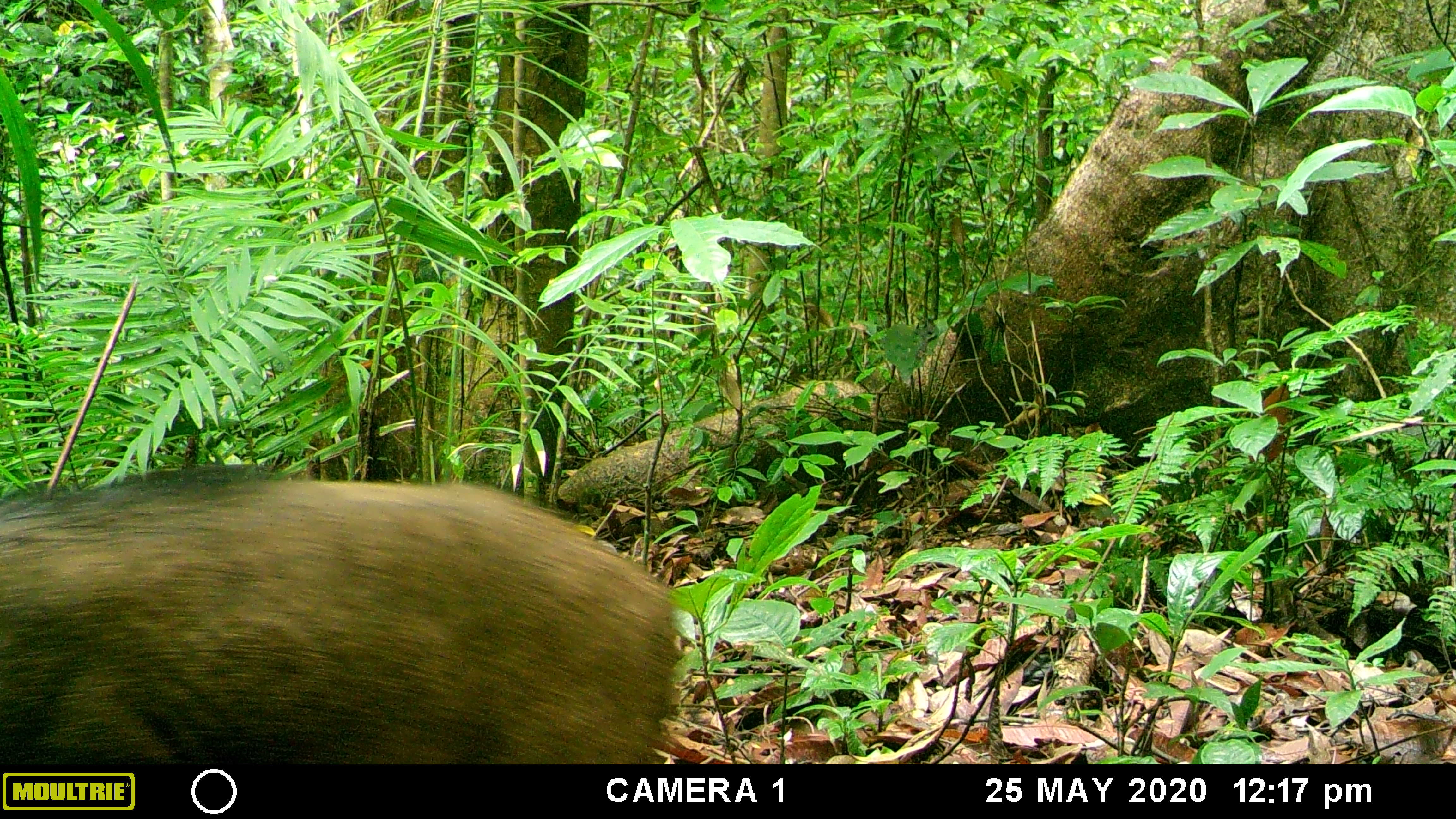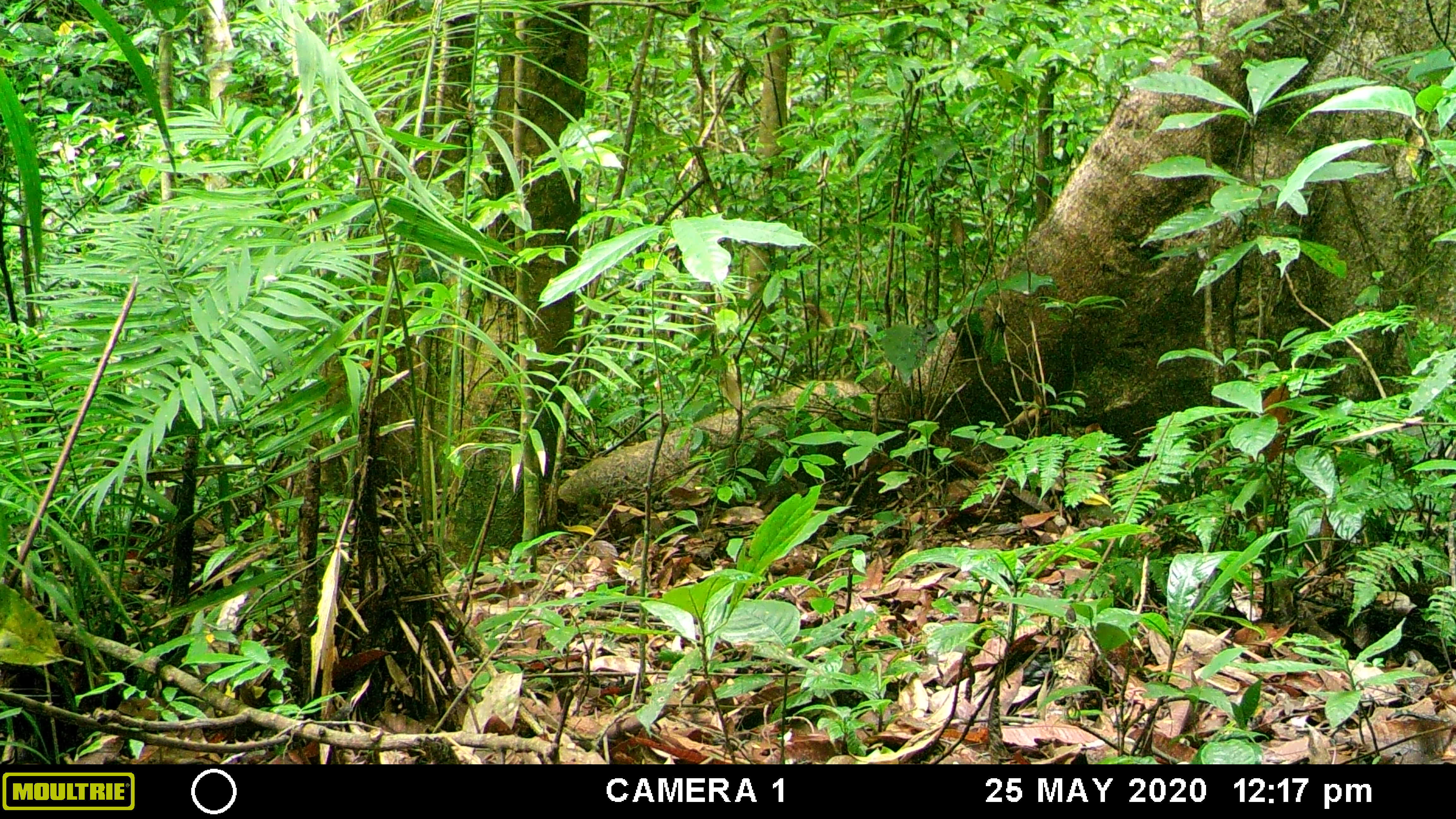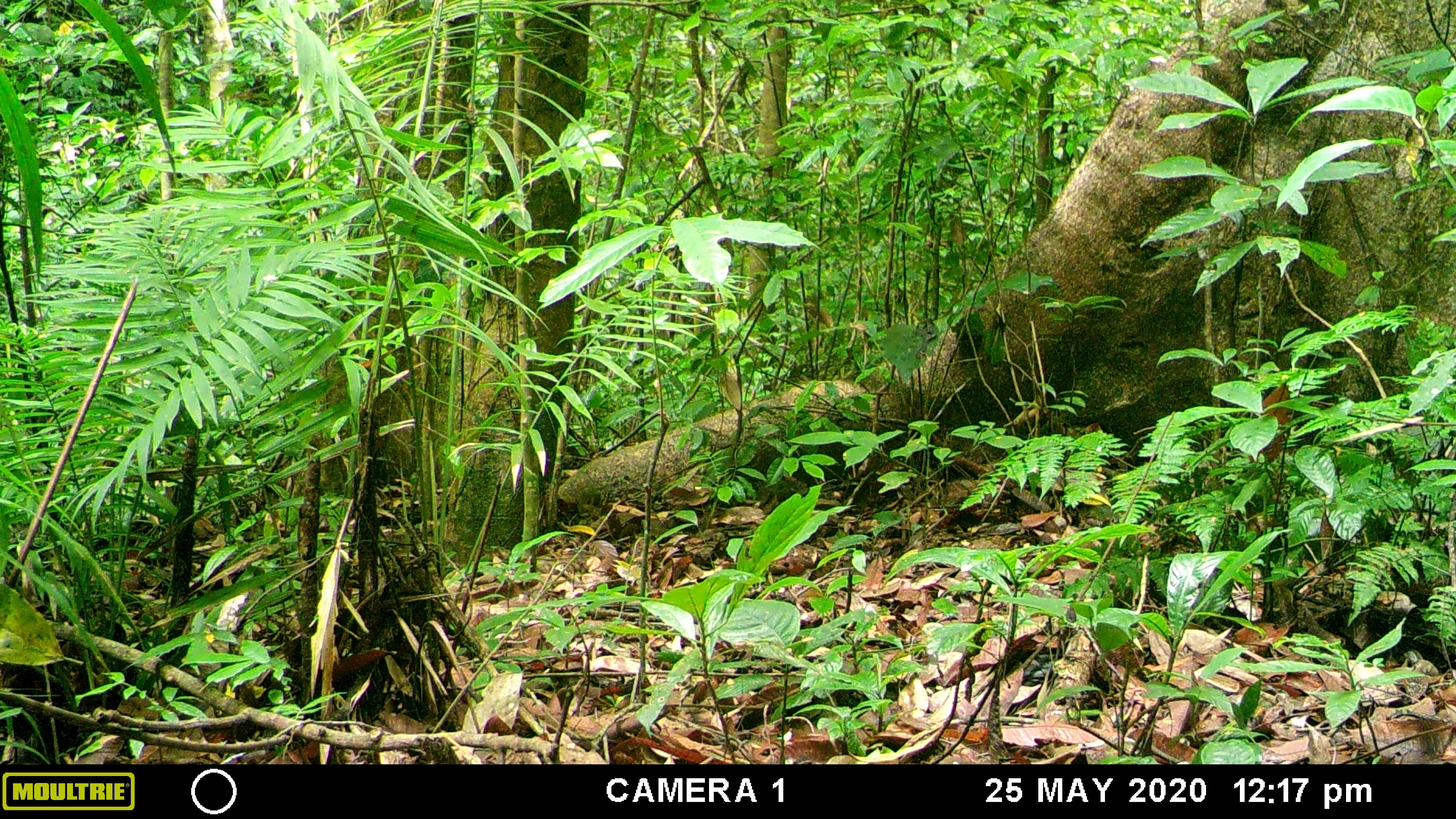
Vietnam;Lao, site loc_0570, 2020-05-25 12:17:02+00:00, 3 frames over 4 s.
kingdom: Animalia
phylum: Chordata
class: Mammalia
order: Artiodactyla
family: Suidae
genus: Sus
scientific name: Sus scrofa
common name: eurasian wild pig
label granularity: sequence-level